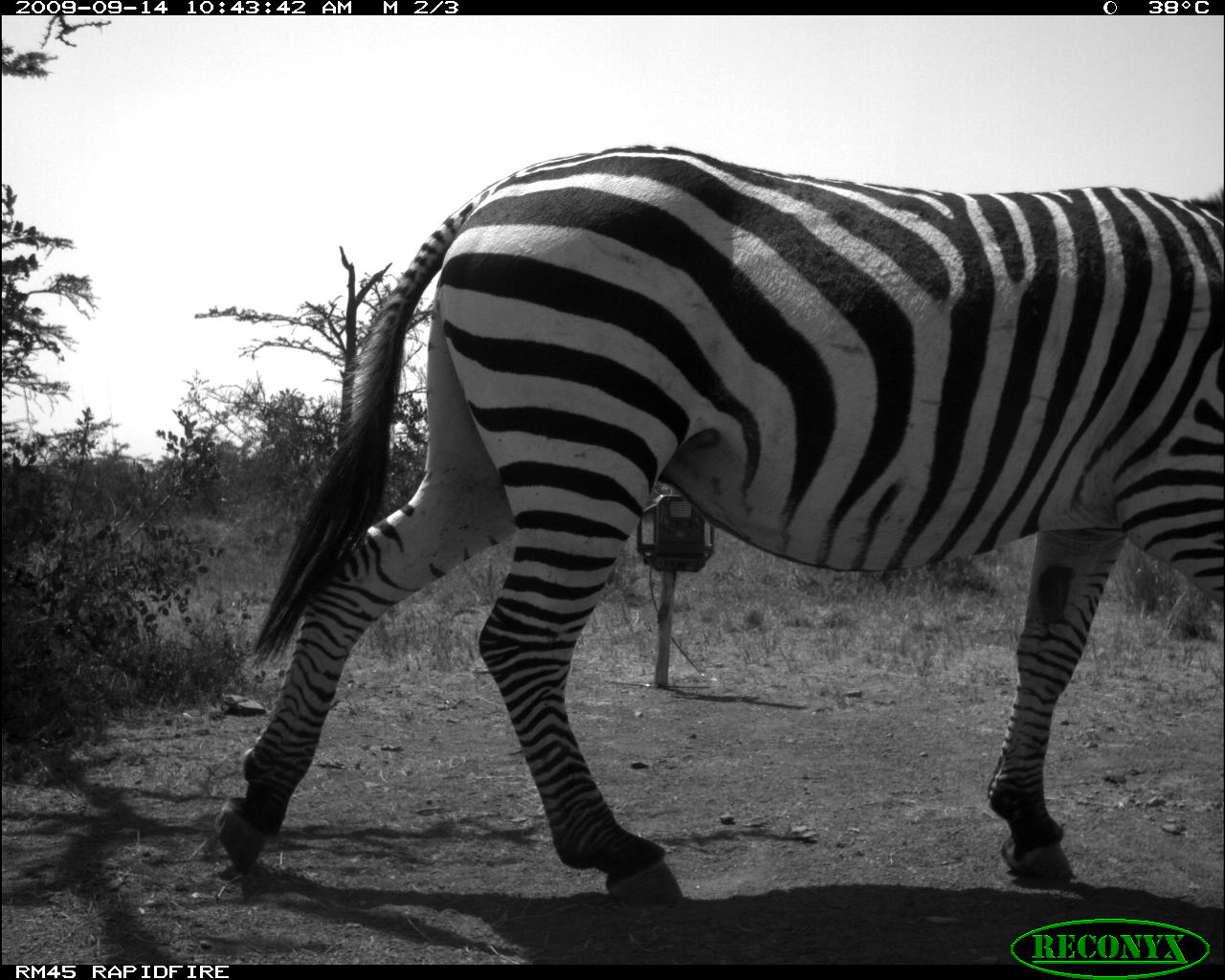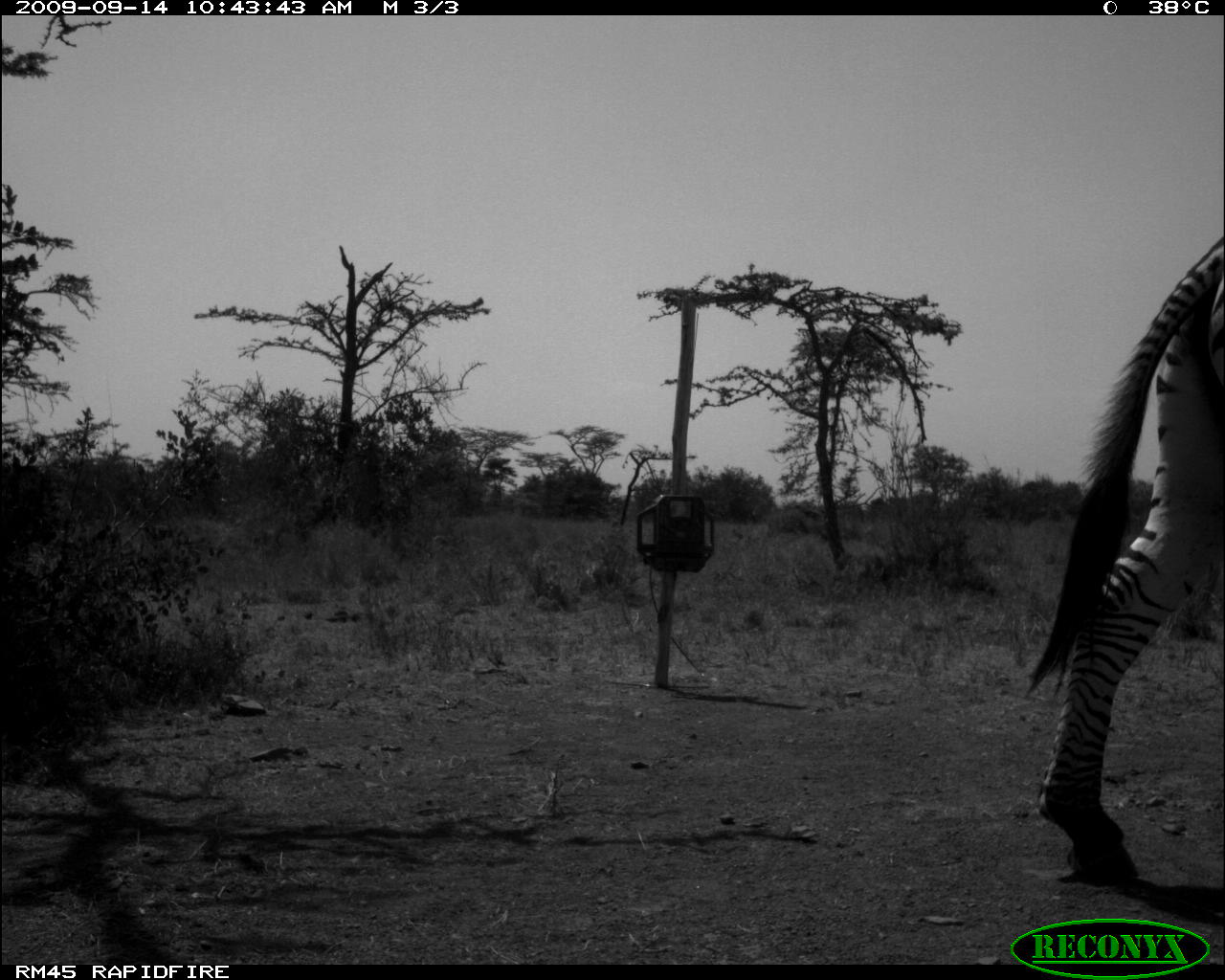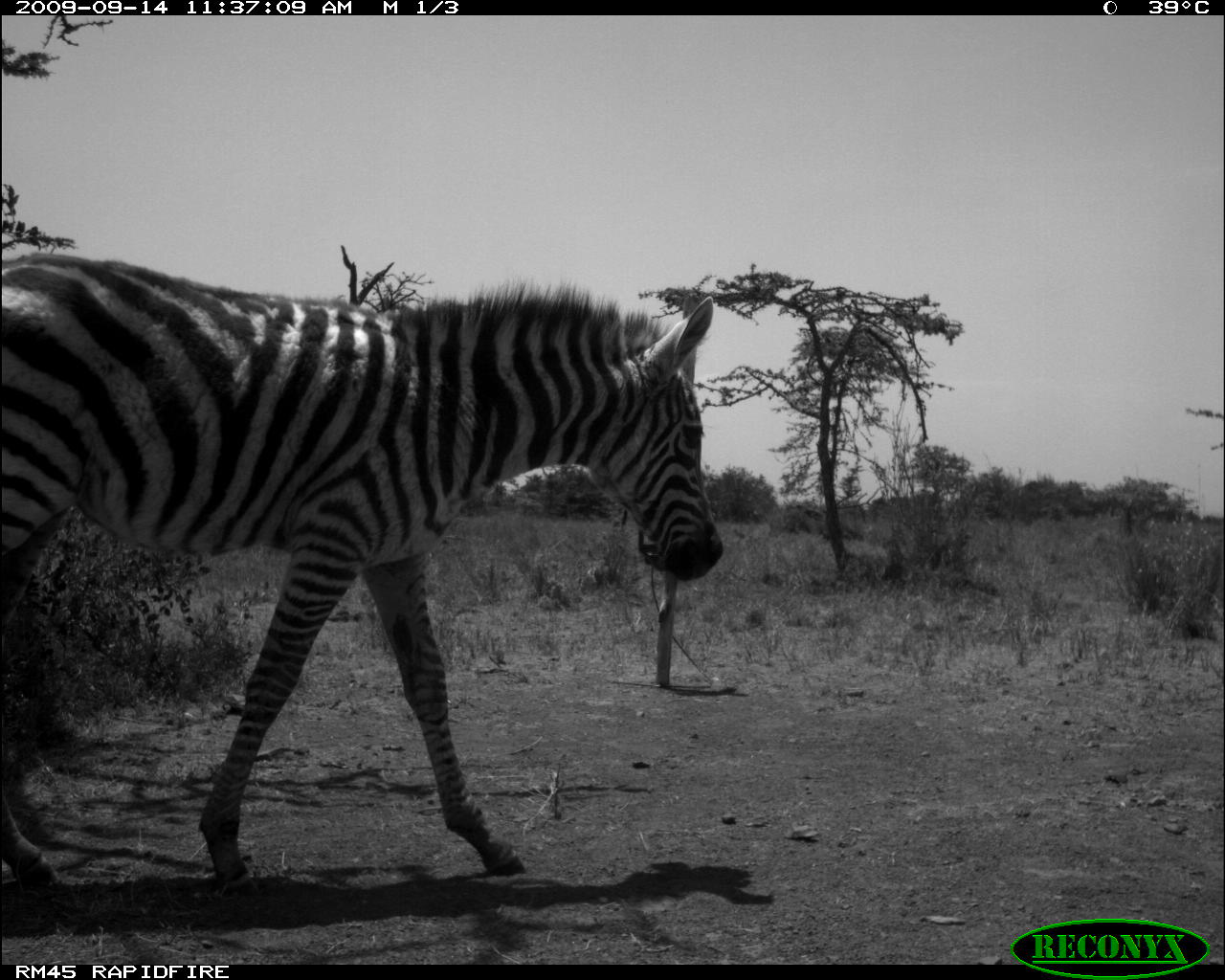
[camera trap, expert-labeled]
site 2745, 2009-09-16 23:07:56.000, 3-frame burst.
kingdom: Animalia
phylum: Chordata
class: Mammalia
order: Perissodactyla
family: Equidae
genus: Equus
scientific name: Equus quagga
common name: plains zebra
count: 2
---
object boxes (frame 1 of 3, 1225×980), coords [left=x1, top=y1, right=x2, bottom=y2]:
equus quagga: [left=208, top=139, right=1225, bottom=914]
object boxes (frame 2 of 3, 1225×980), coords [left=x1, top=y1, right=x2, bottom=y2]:
equus quagga: [left=1029, top=236, right=1225, bottom=889]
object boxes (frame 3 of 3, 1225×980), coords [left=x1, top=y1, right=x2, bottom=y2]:
equus quagga: [left=0, top=249, right=724, bottom=896]